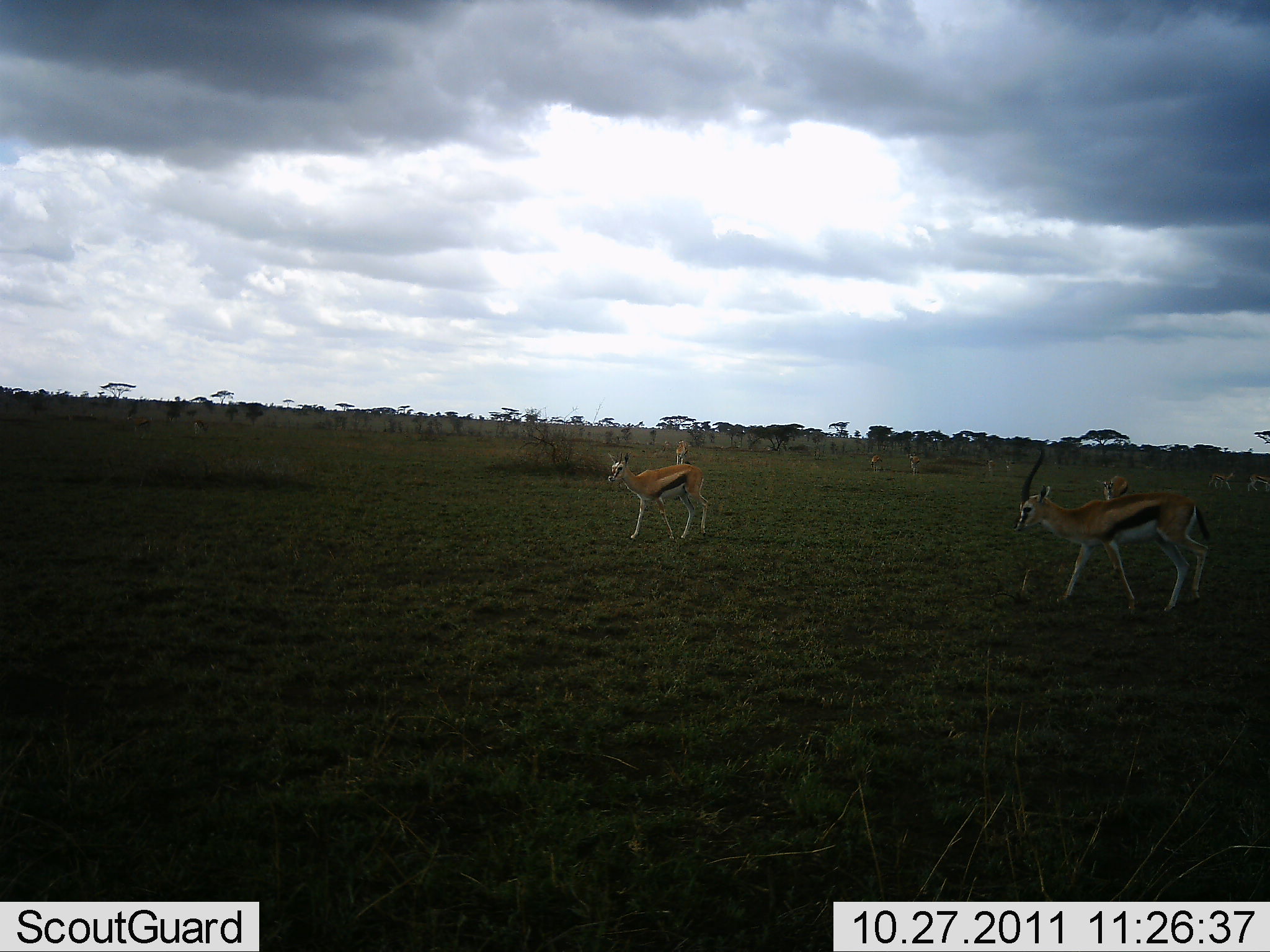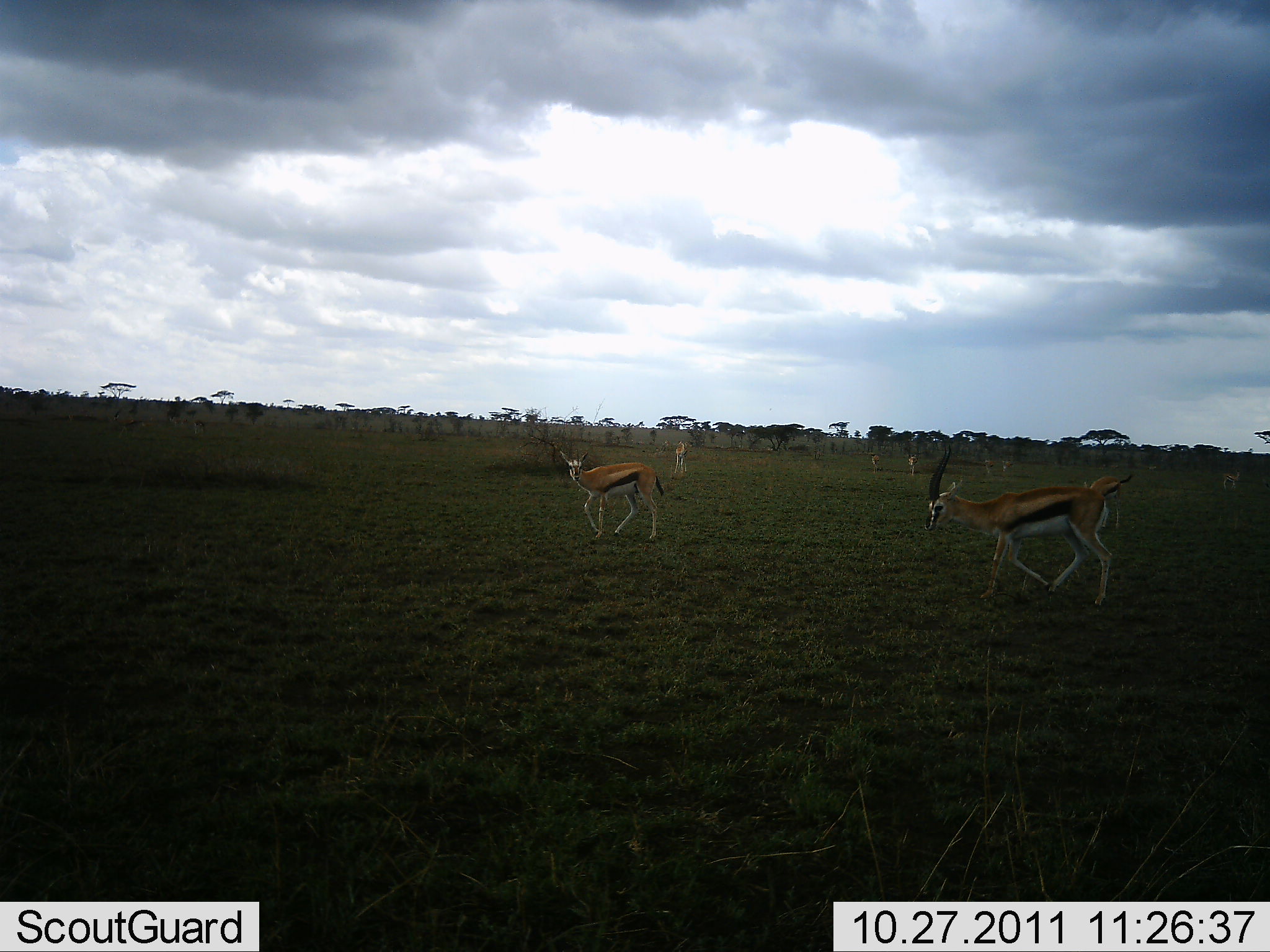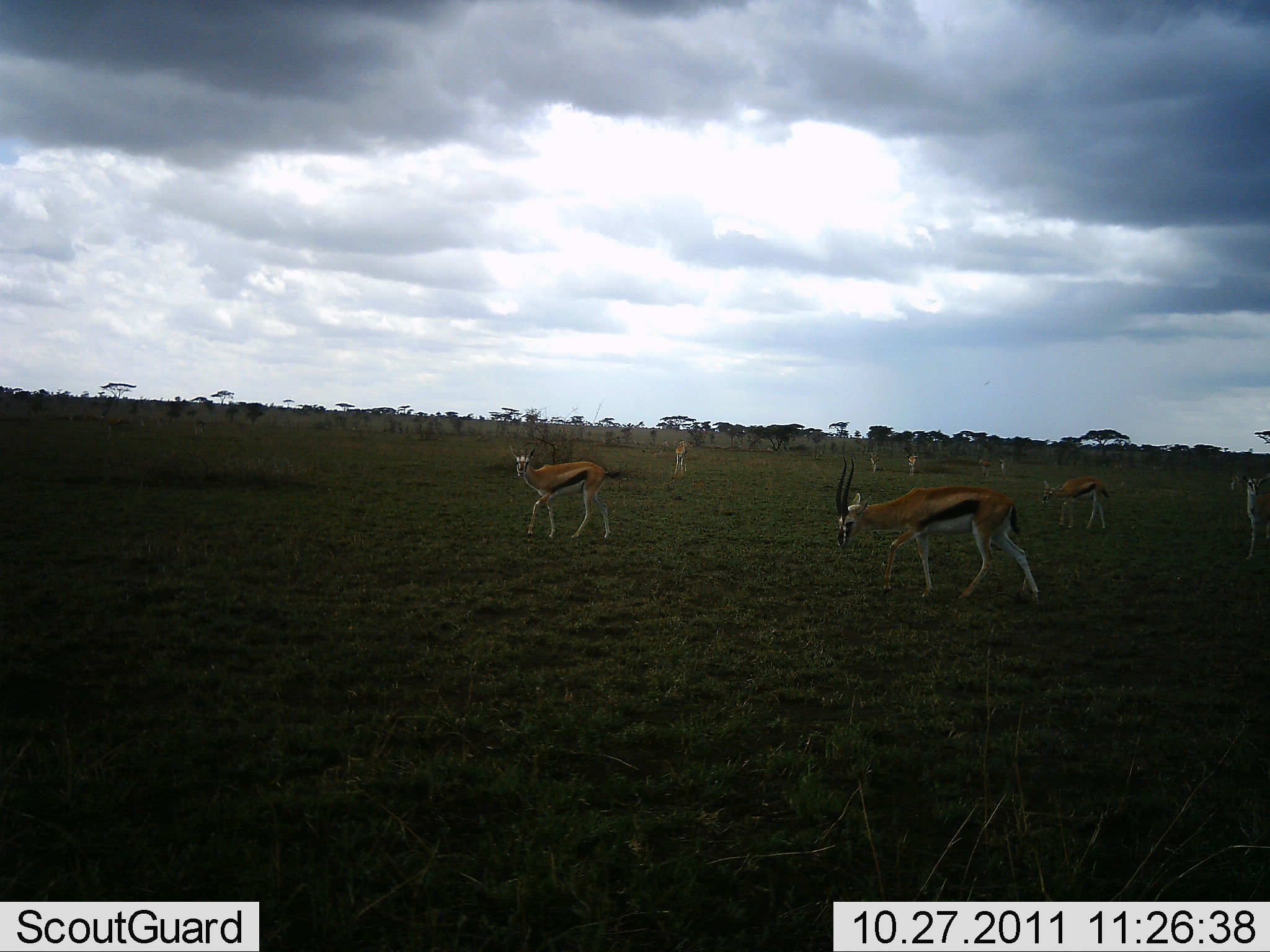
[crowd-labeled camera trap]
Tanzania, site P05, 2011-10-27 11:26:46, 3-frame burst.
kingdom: Animalia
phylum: Chordata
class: Mammalia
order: Artiodactyla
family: Bovidae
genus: Eudorcas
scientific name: Eudorcas thomsonii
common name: thomson's gazelle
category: gazellethomsons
Gazellethomsons (thomson's gazelle) (Eudorcas thomsonii), count 4. Behavior (volunteer vote fractions): standing 15%, resting 0%, moving 92%, interacting 0%. Young present (vote fraction): 0%. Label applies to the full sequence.